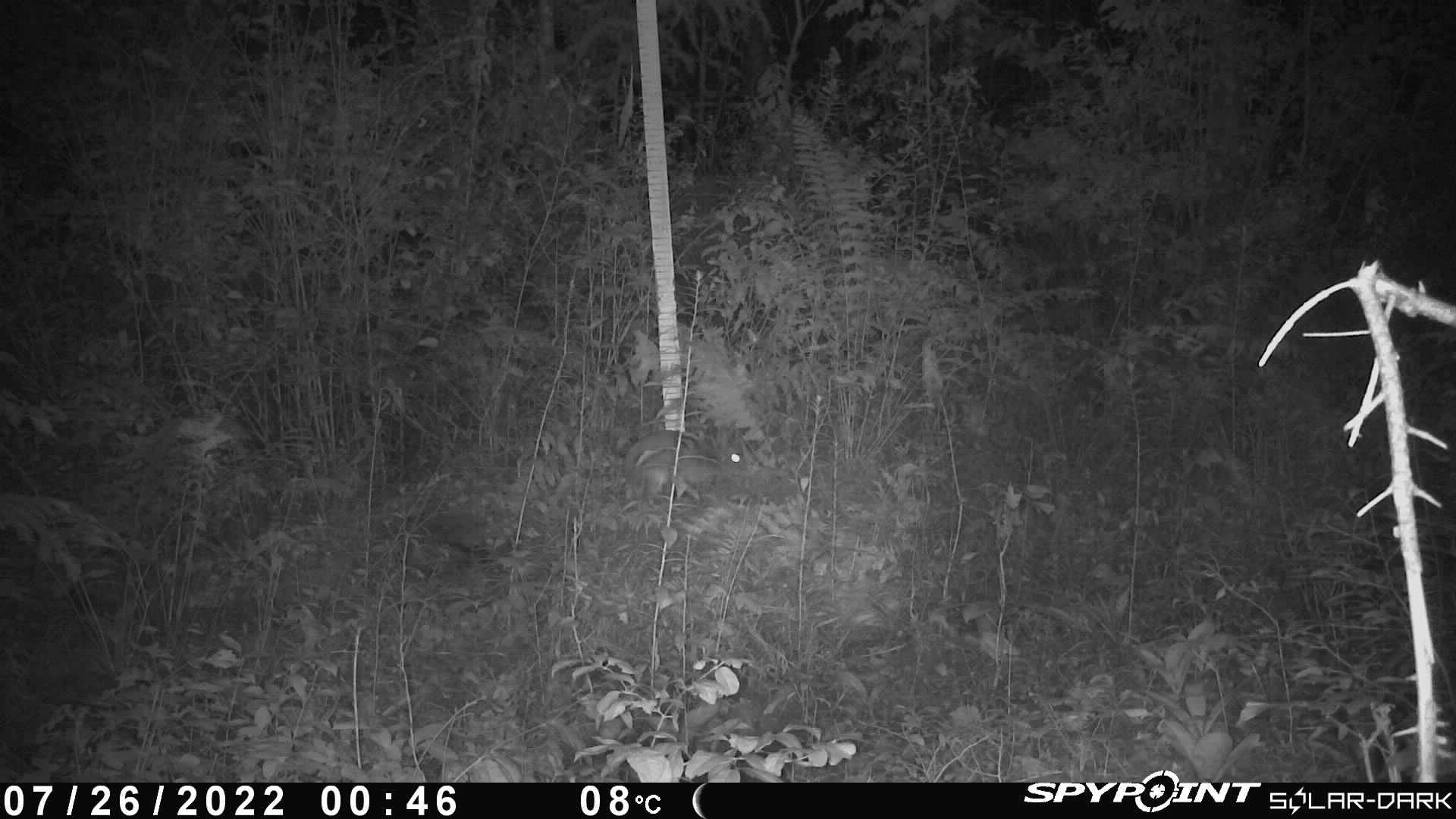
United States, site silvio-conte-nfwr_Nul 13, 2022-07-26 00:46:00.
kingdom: Animalia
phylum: Chordata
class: Mammalia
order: Lagomorpha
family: Leporidae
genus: Lepus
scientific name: Lepus americanus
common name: snowshoe hare